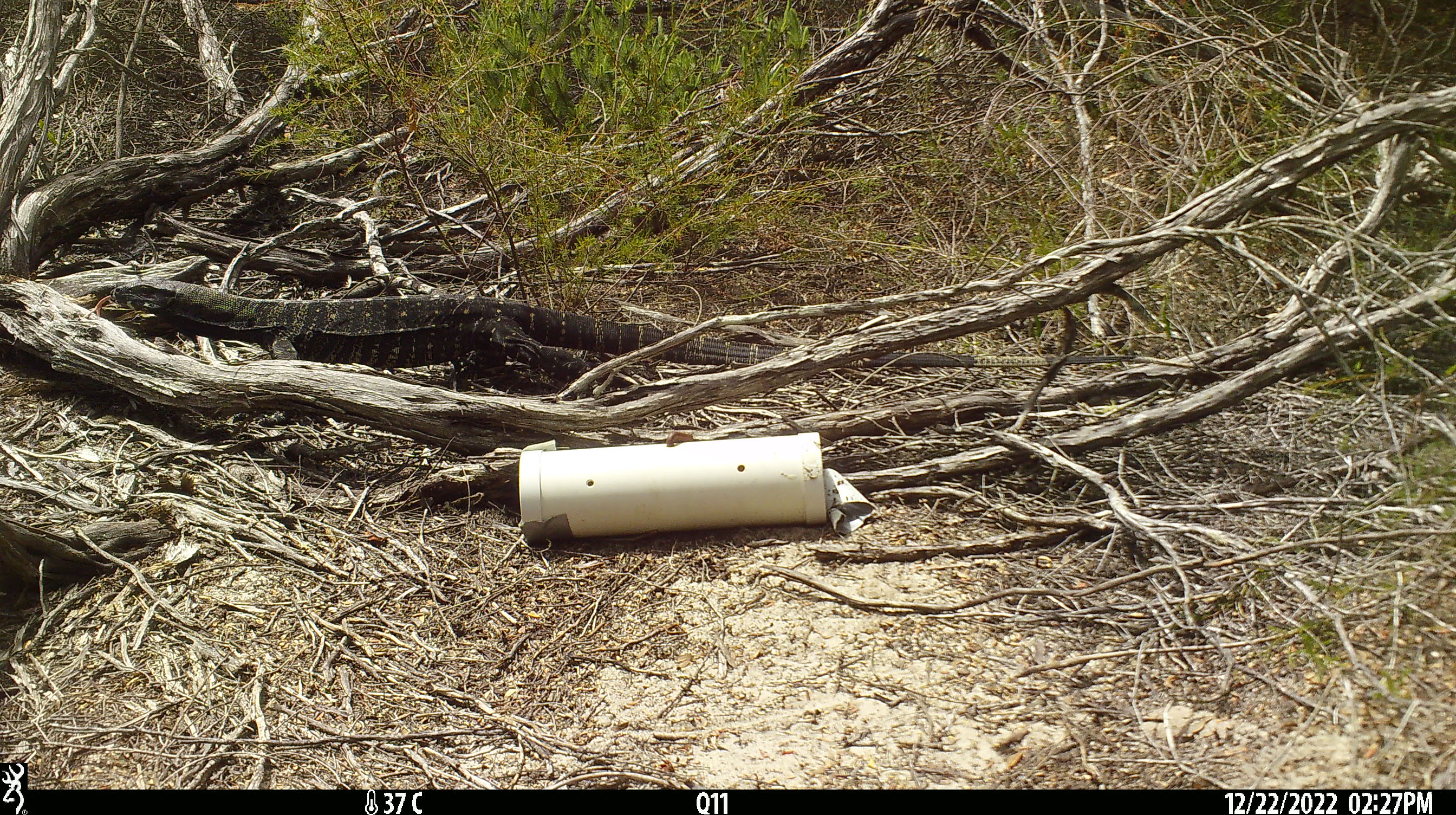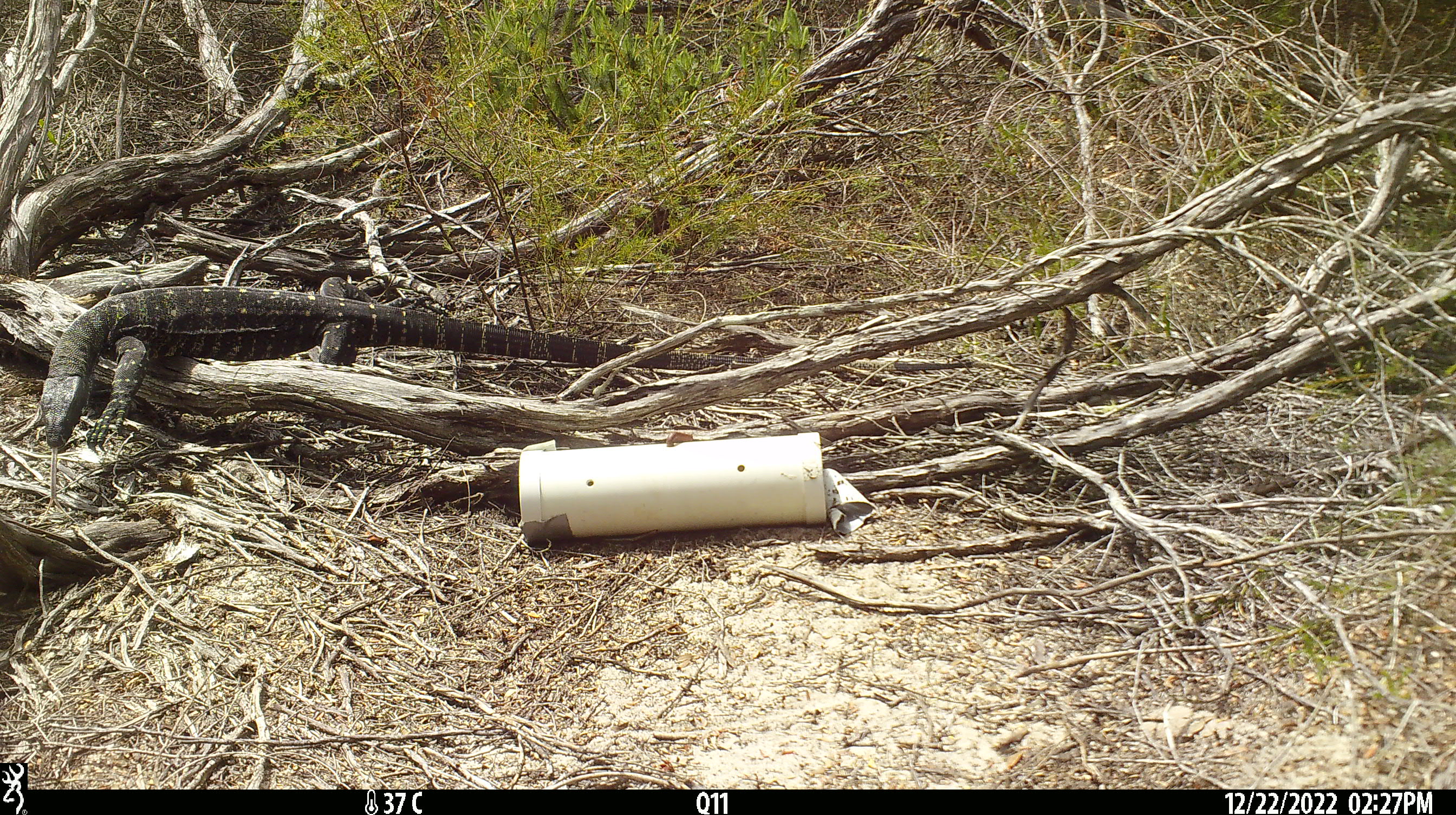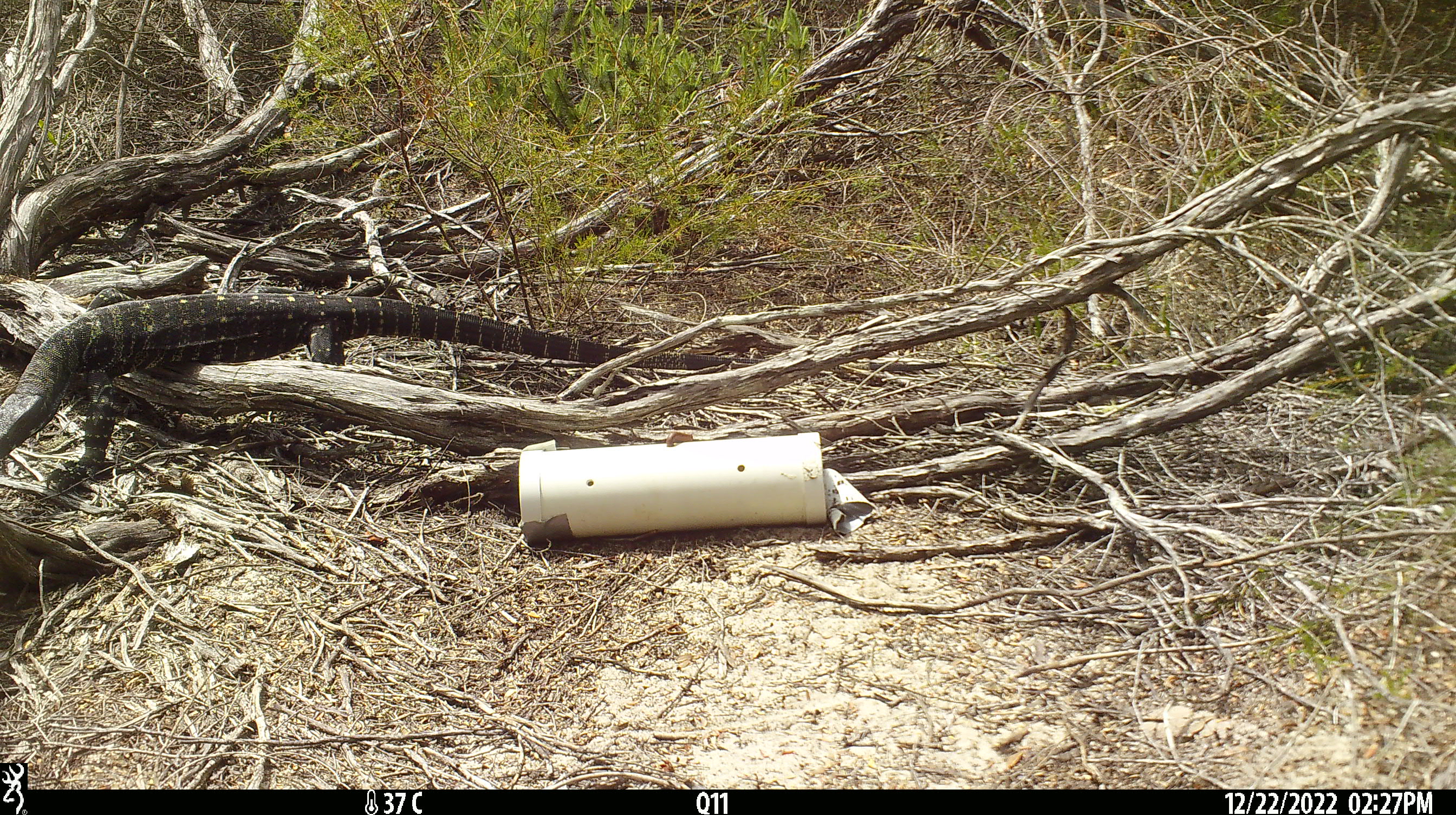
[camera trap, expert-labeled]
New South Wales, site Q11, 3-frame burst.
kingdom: Animalia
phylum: Chordata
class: Reptilia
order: Squamata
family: Varanidae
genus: Varanus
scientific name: Varanus varius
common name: lace monitor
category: goanna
Goanna (lace monitor) (Varanus varius).